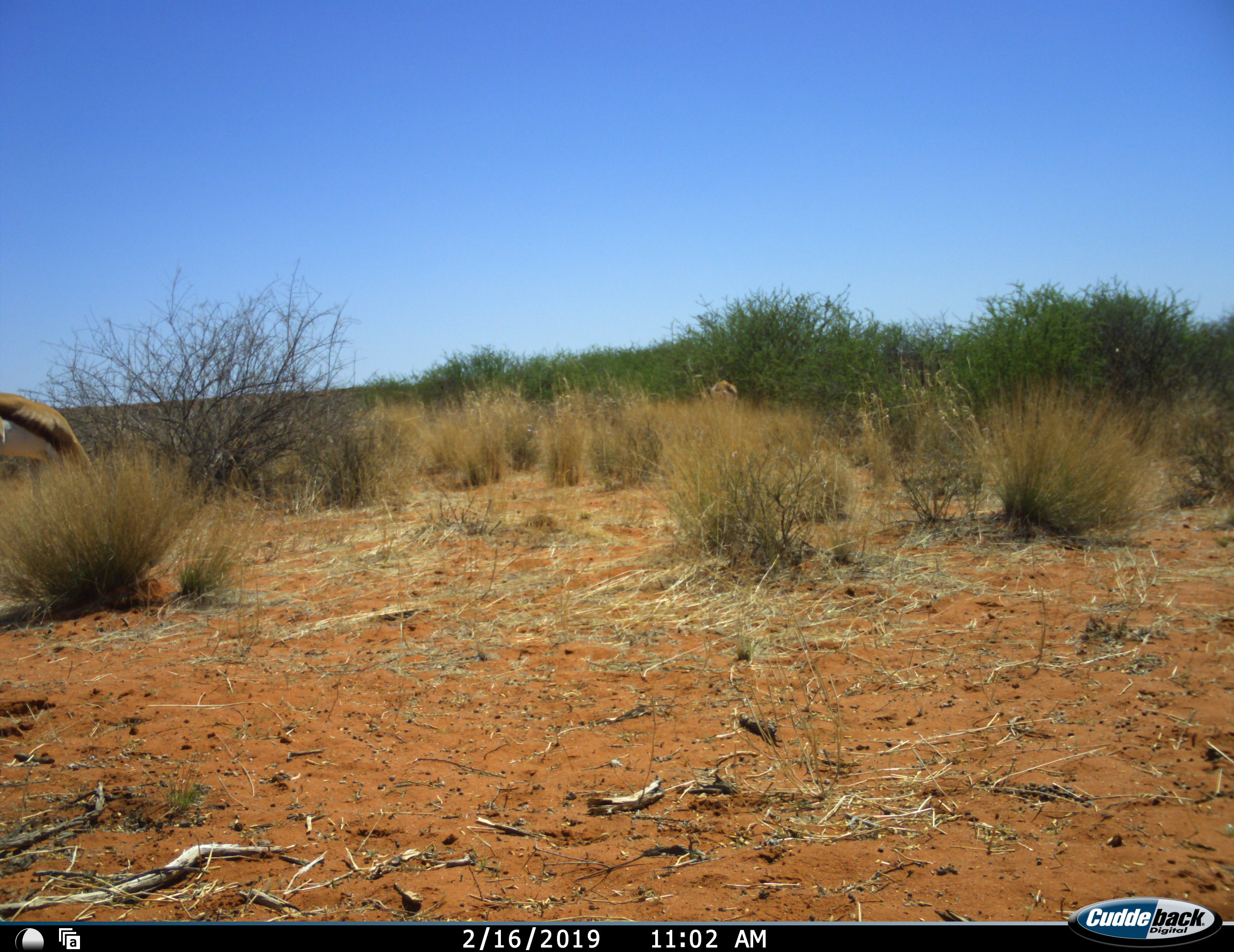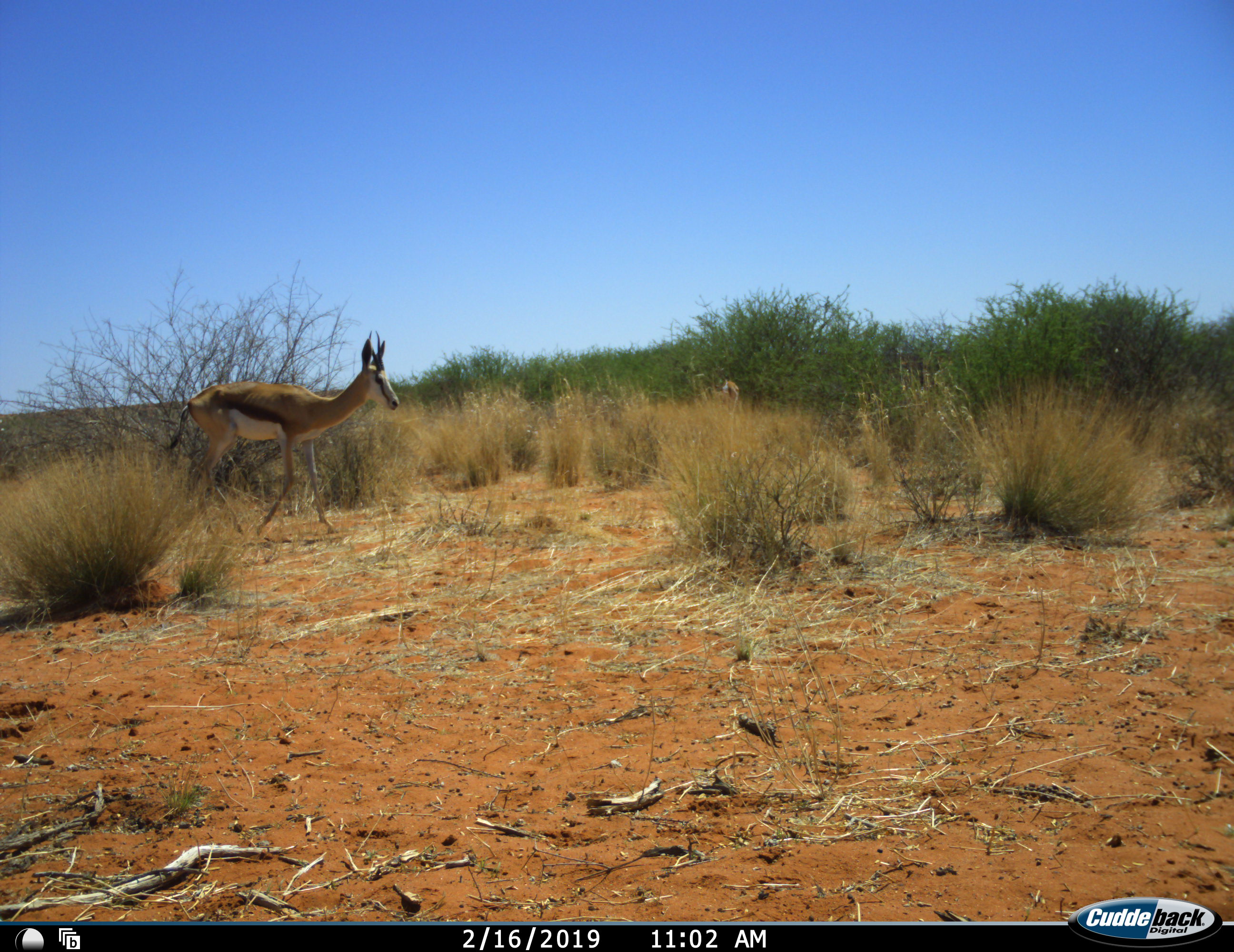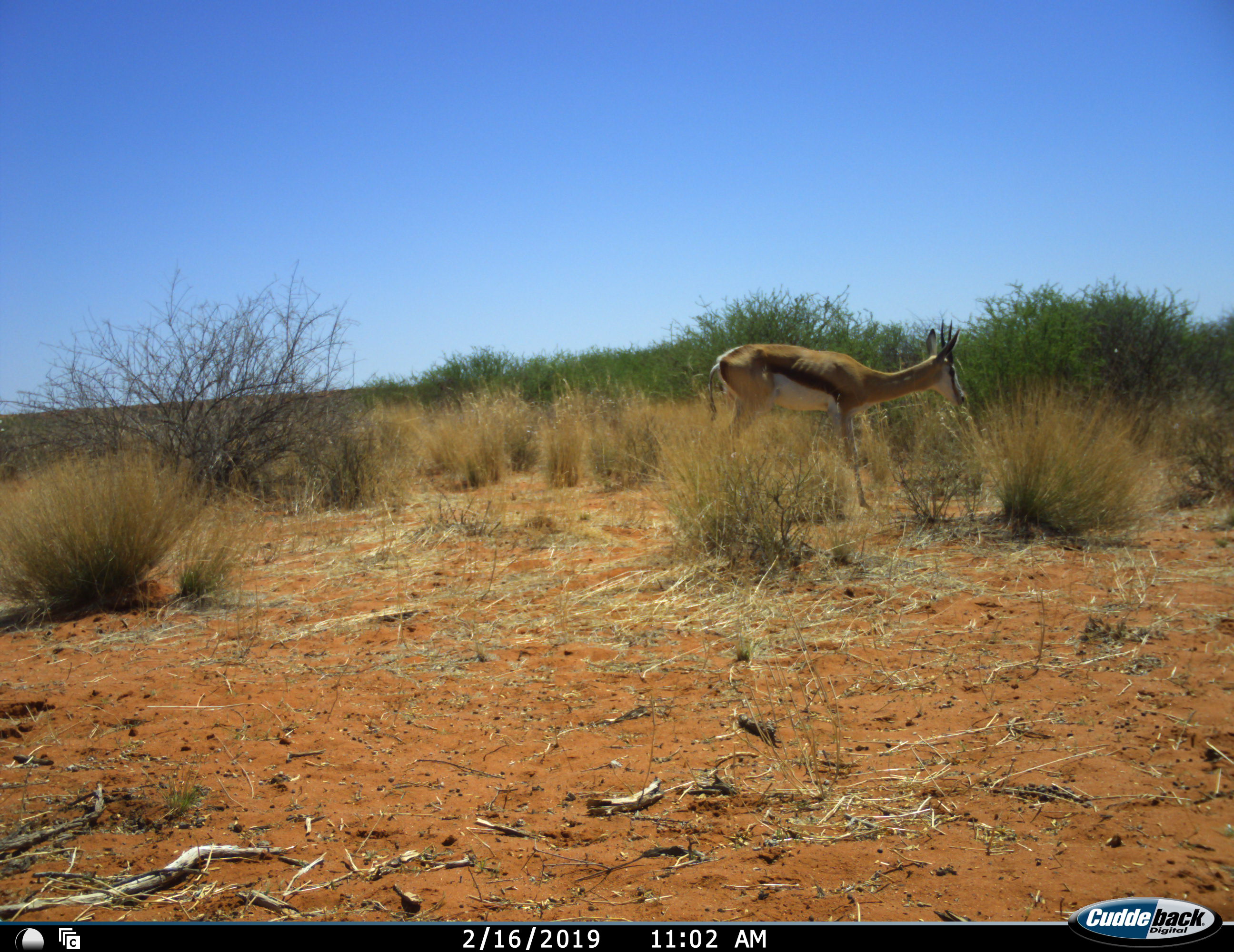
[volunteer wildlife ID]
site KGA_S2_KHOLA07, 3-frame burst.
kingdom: Animalia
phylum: Chordata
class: Mammalia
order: Artiodactyla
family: Bovidae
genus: Antidorcas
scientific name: Antidorcas marsupialis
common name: springbok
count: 1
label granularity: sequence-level